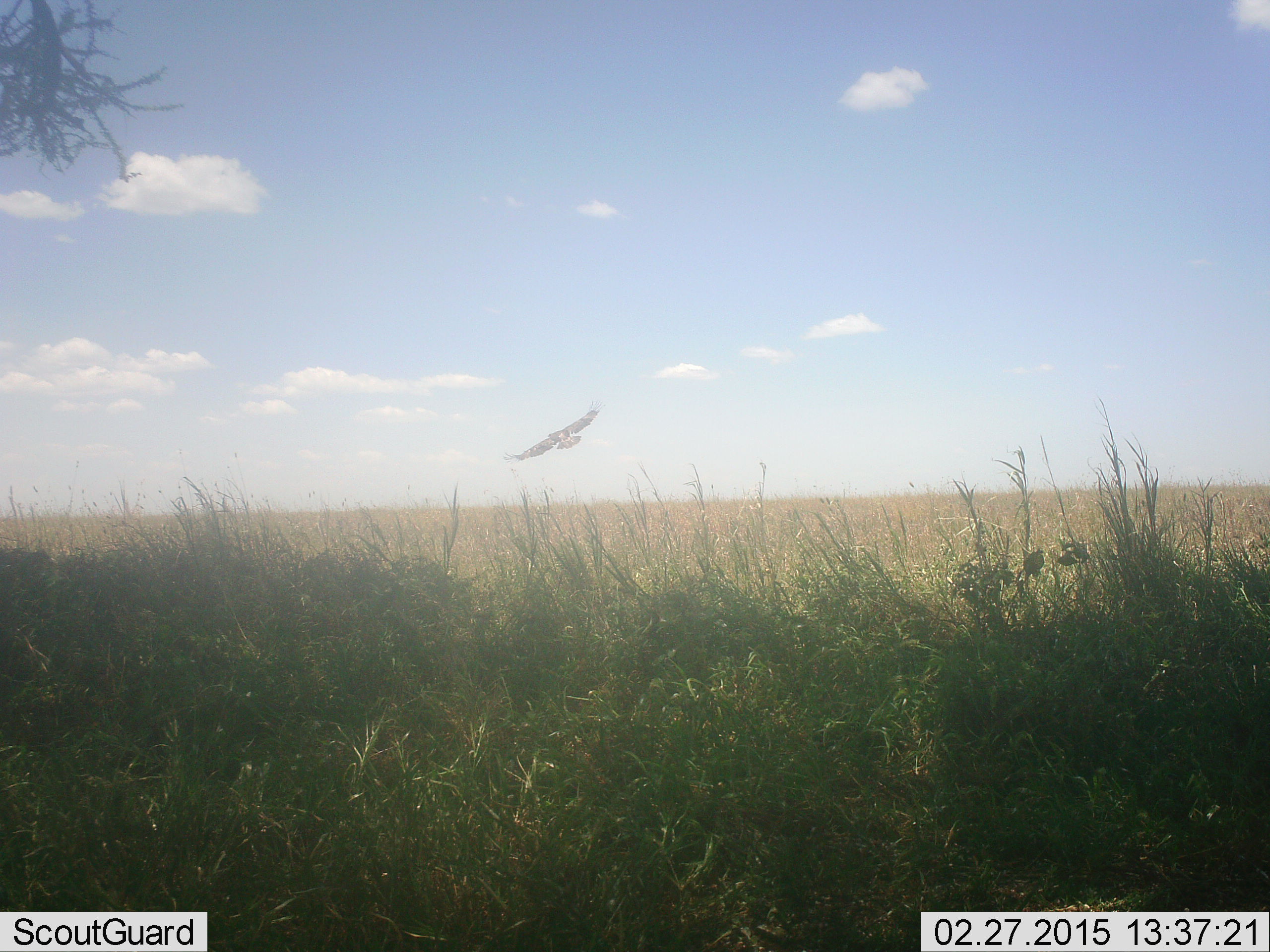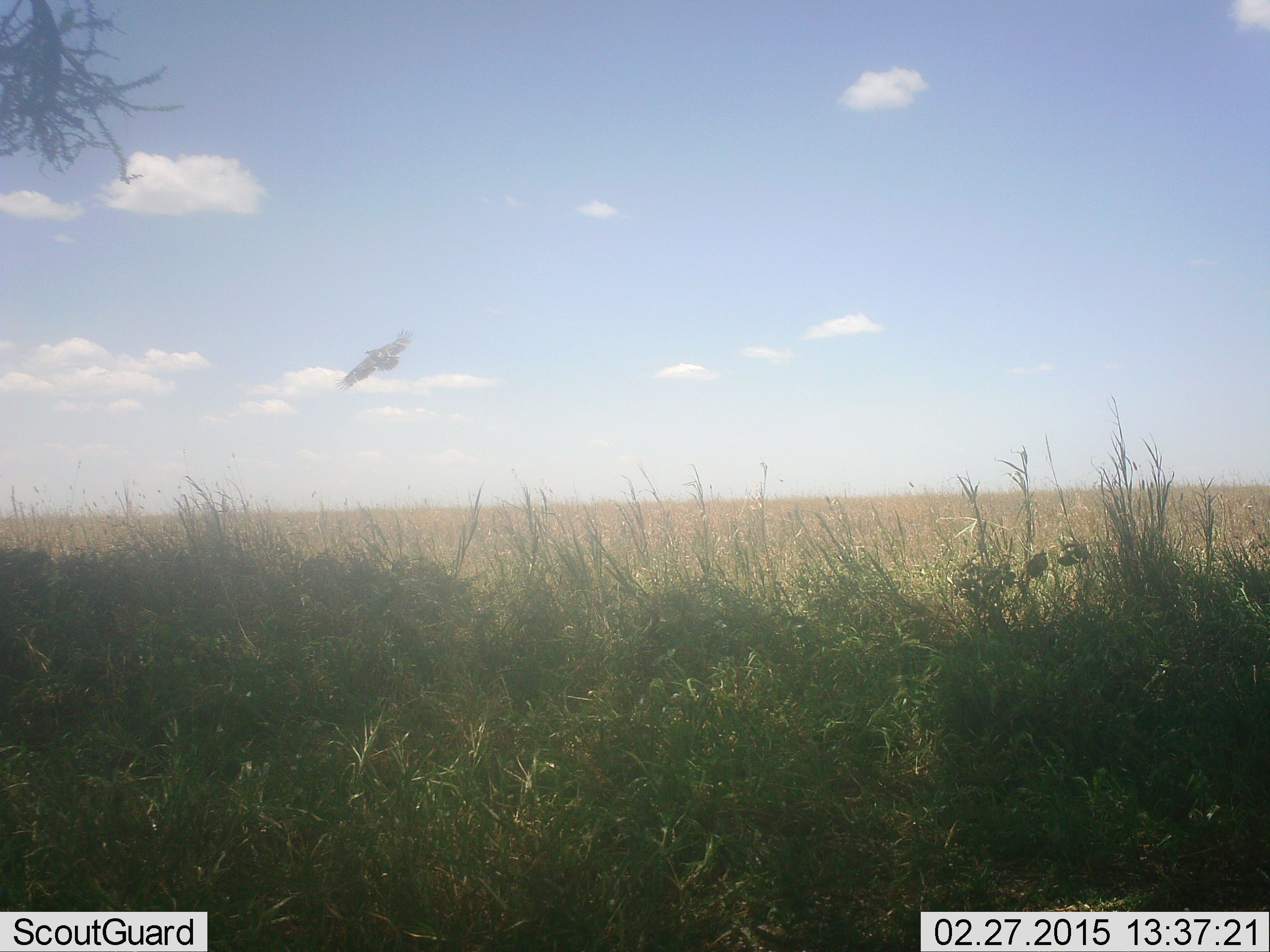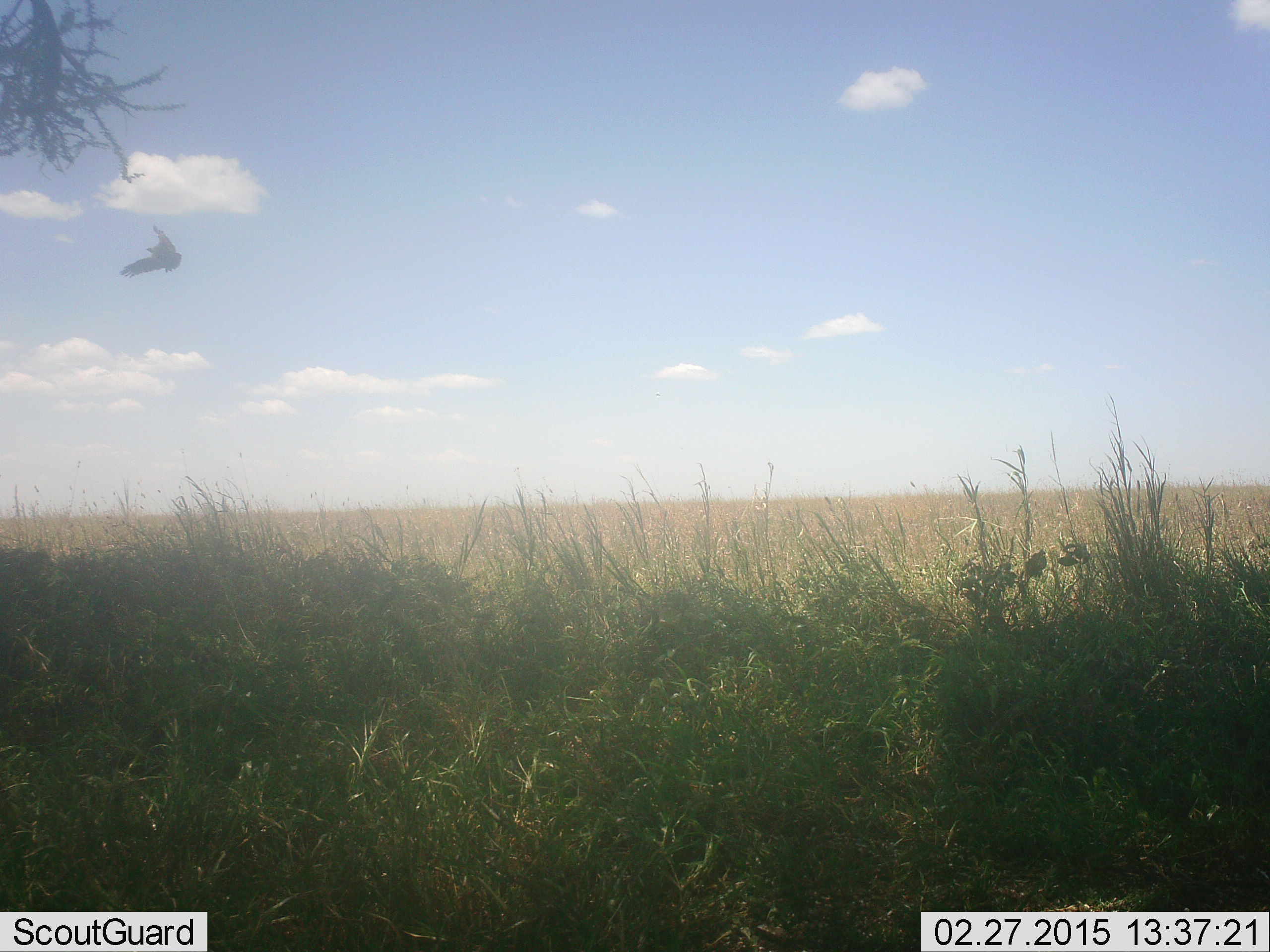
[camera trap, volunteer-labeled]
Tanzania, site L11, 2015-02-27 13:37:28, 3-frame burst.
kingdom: Animalia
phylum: Chordata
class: Aves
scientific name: Aves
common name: bird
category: otherbird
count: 1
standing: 0%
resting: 0%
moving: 100%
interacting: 0%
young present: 0%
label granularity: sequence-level